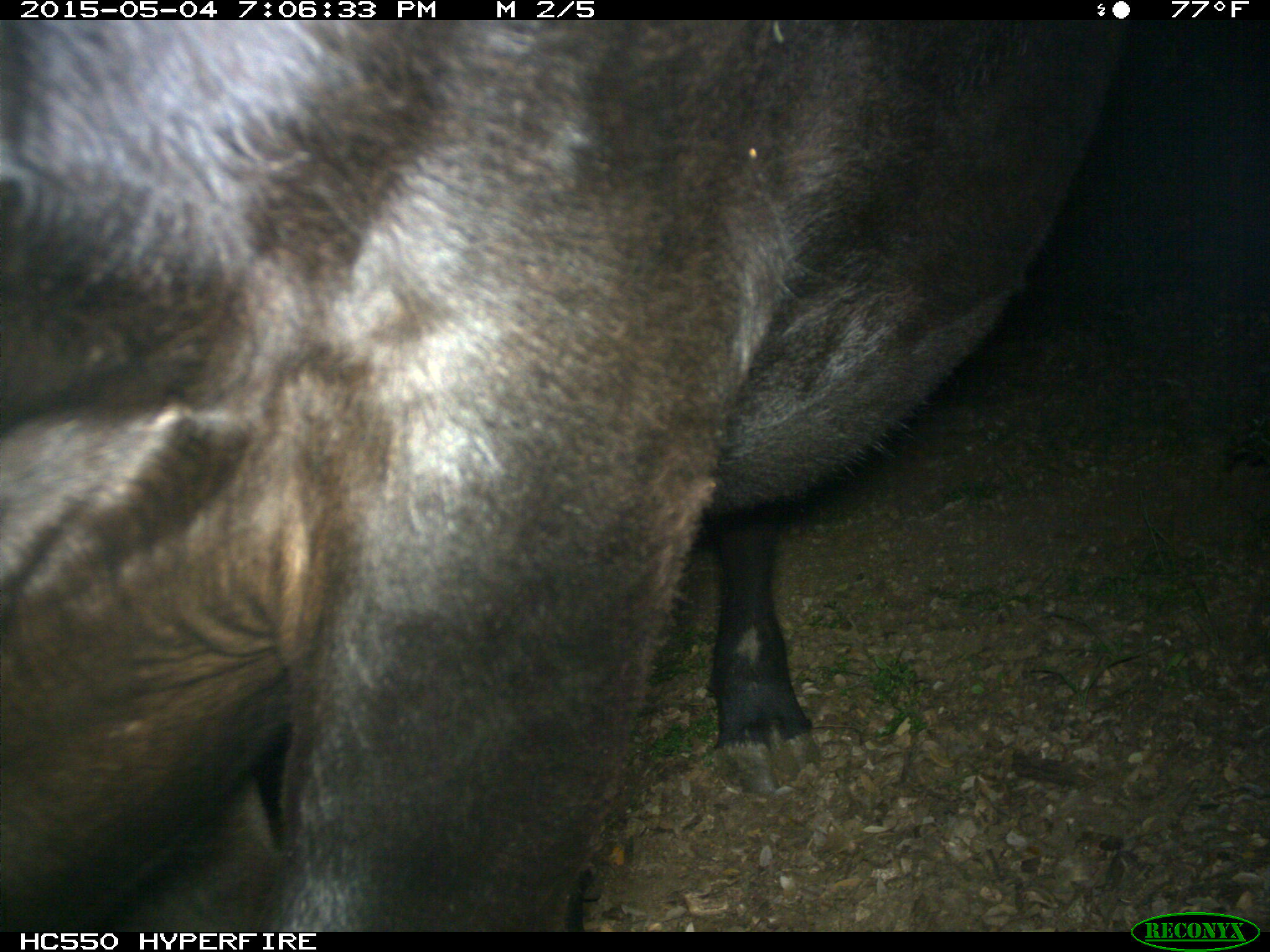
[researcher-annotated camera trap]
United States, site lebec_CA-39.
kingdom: Animalia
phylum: Chordata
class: Mammalia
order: Artiodactyla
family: Bovidae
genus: Bos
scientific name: Bos taurus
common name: domestic cow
Bos taurus (domestic cow).